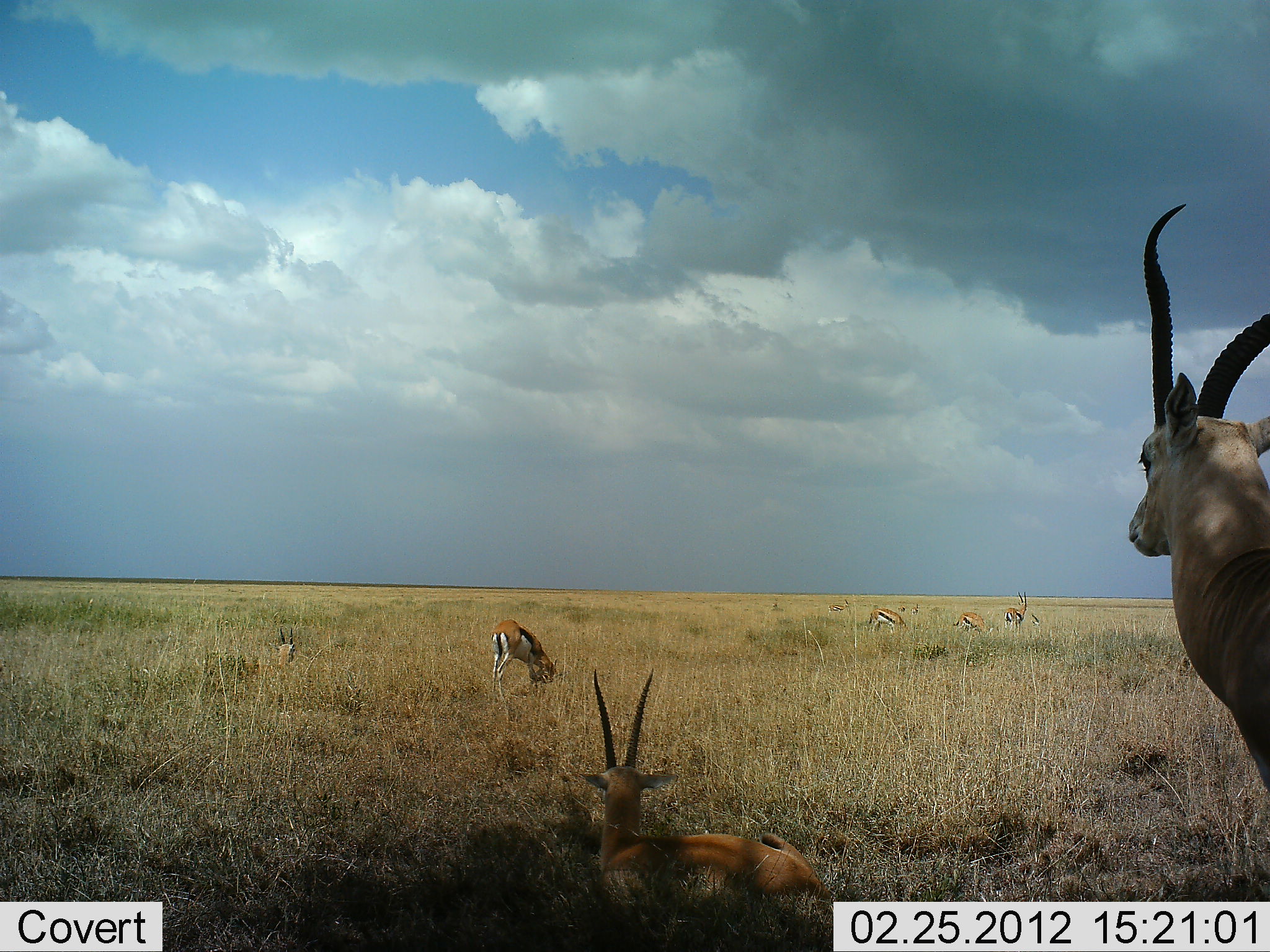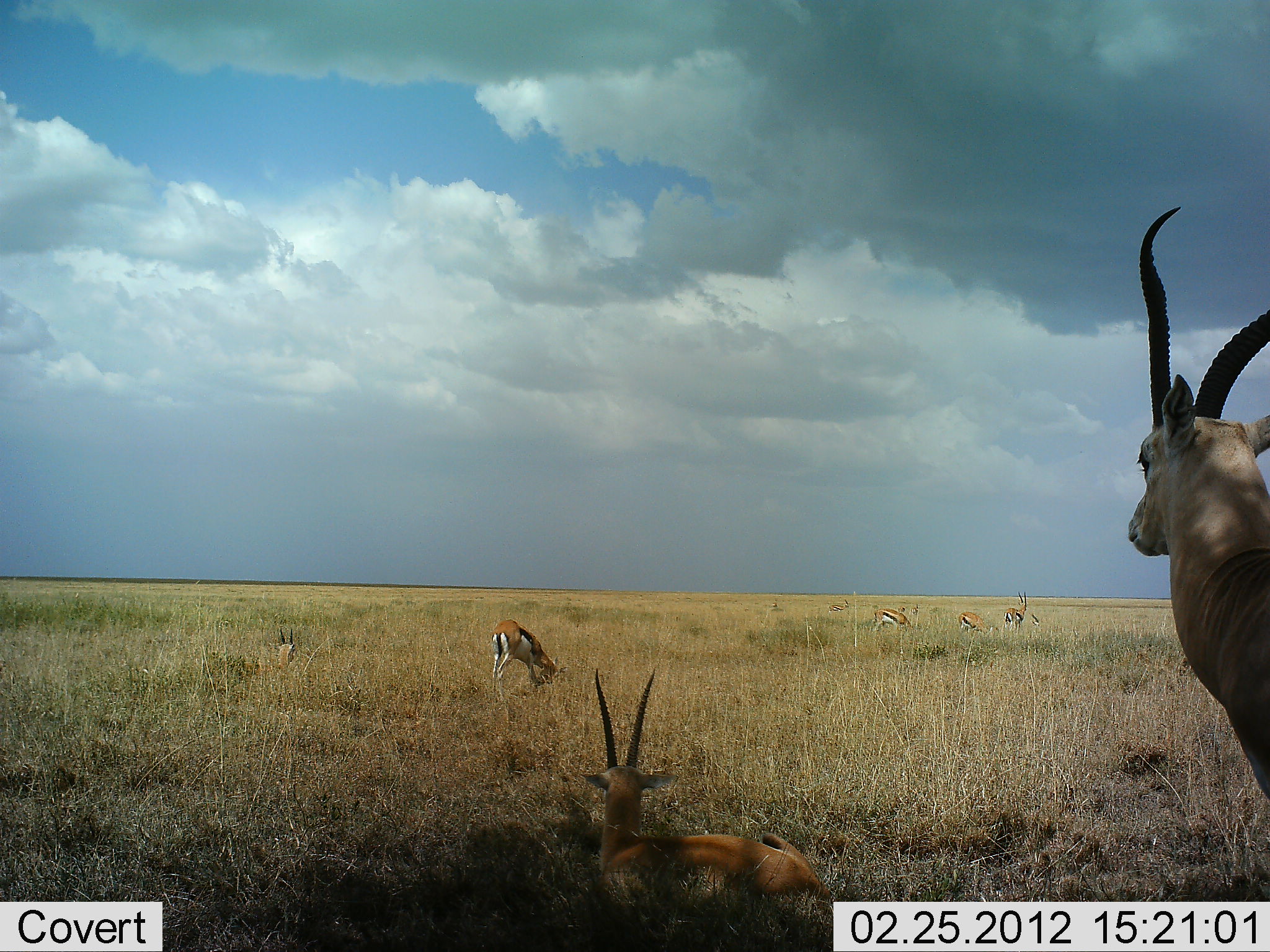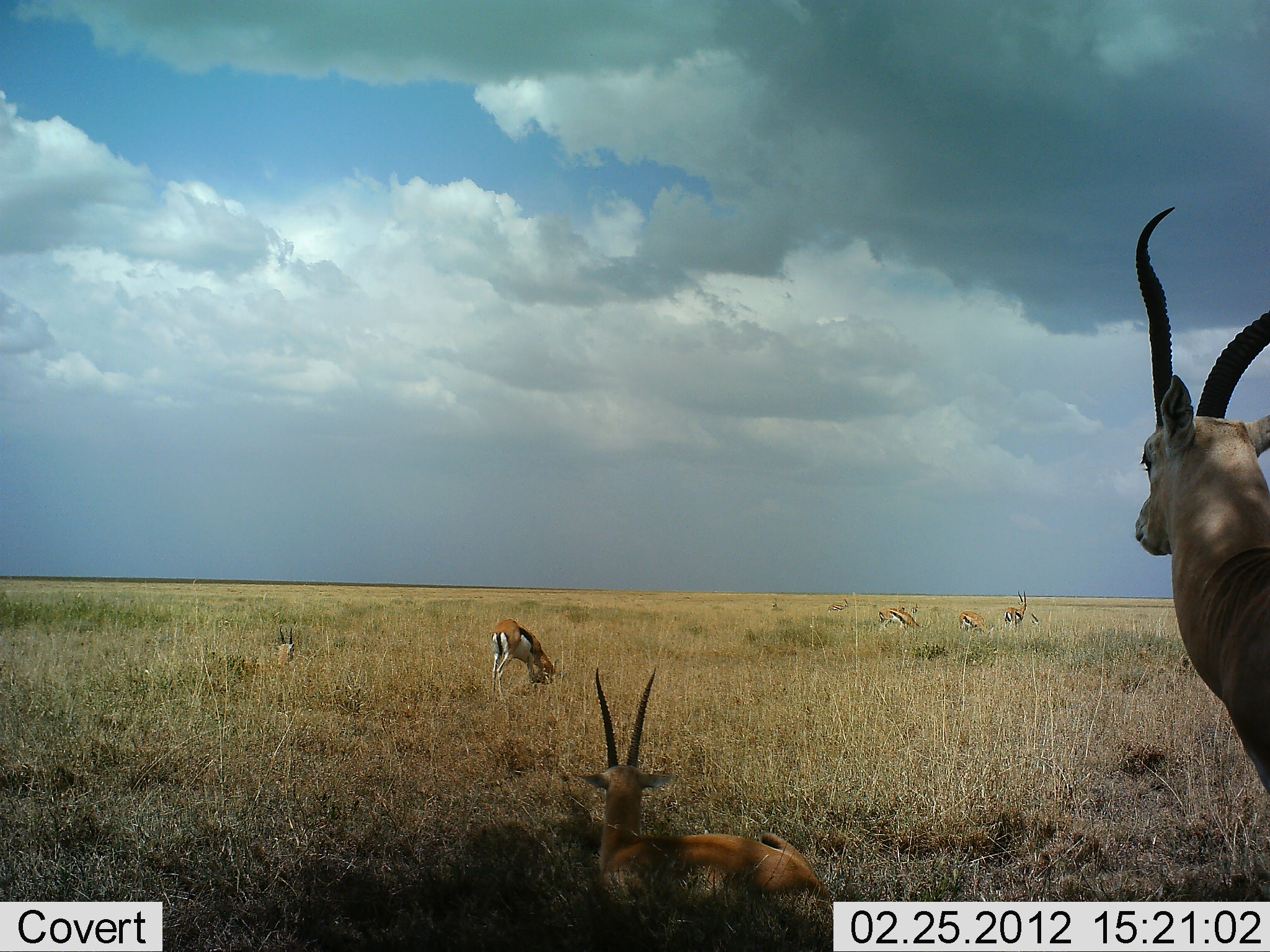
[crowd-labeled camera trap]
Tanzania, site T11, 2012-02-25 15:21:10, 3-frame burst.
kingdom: Animalia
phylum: Chordata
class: Mammalia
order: Artiodactyla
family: Bovidae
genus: Eudorcas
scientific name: Eudorcas thomsonii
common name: thomson's gazelle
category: gazellethomsons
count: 7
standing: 77%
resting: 81%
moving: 23%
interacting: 0%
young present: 4%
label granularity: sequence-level